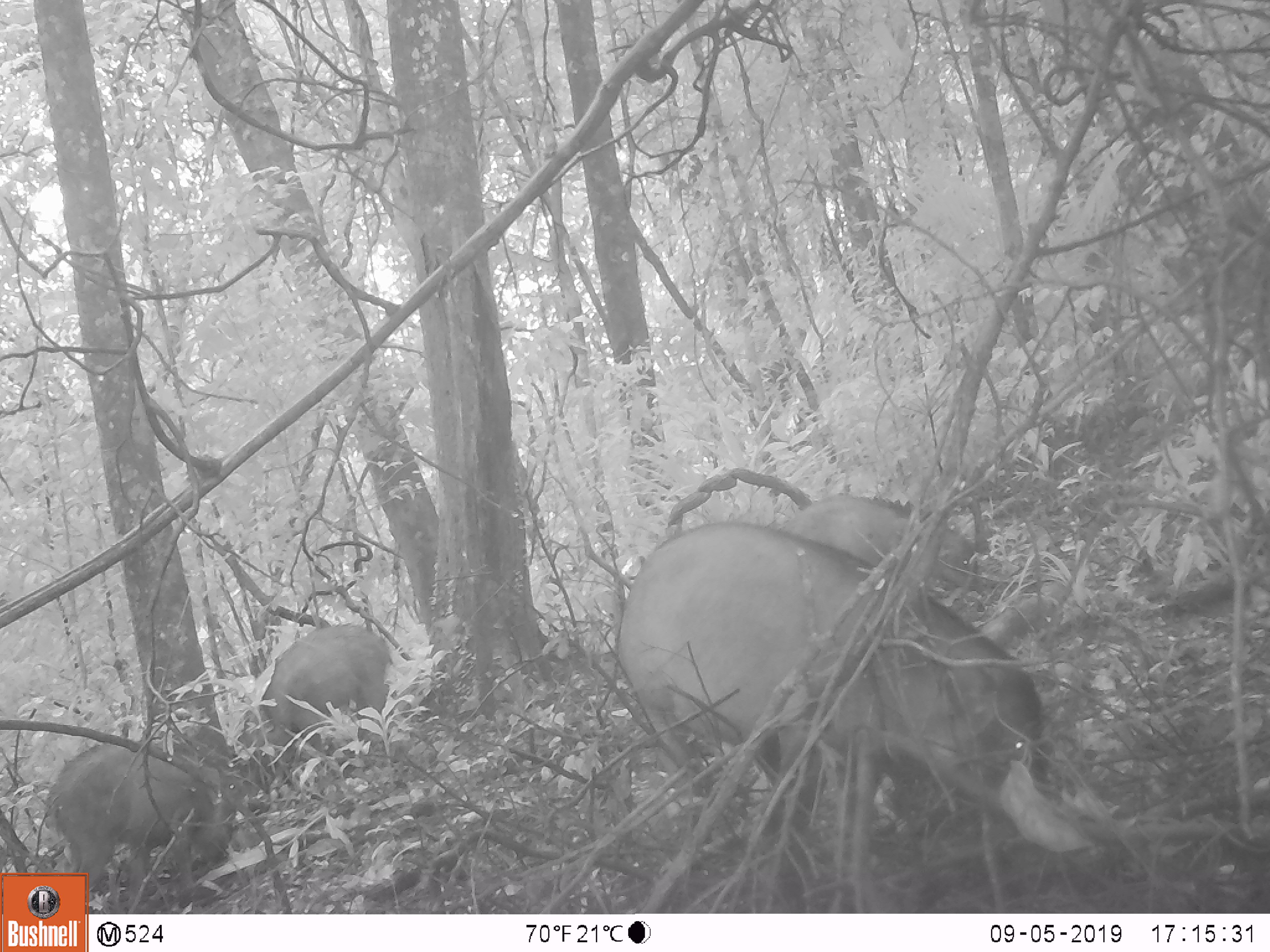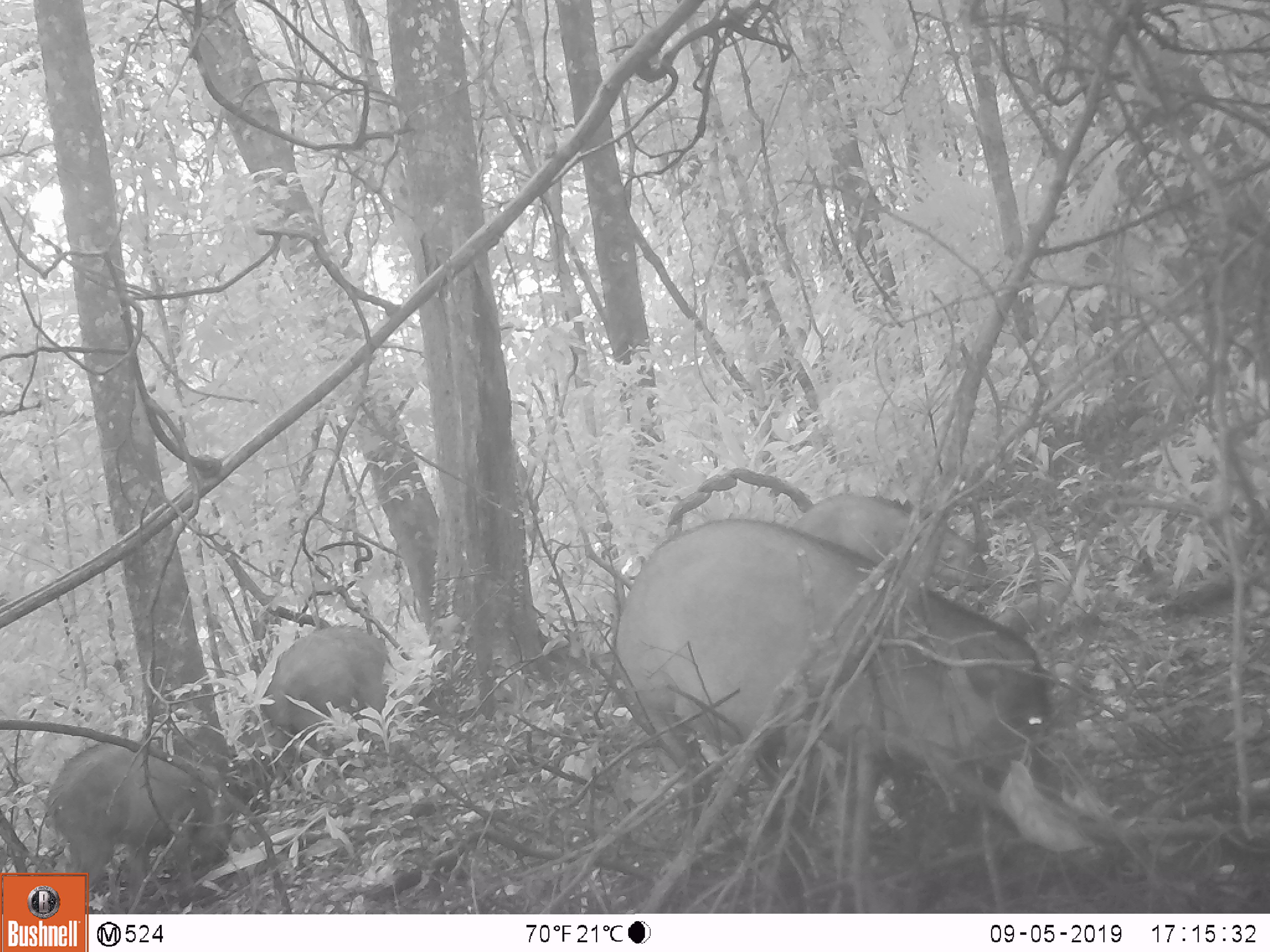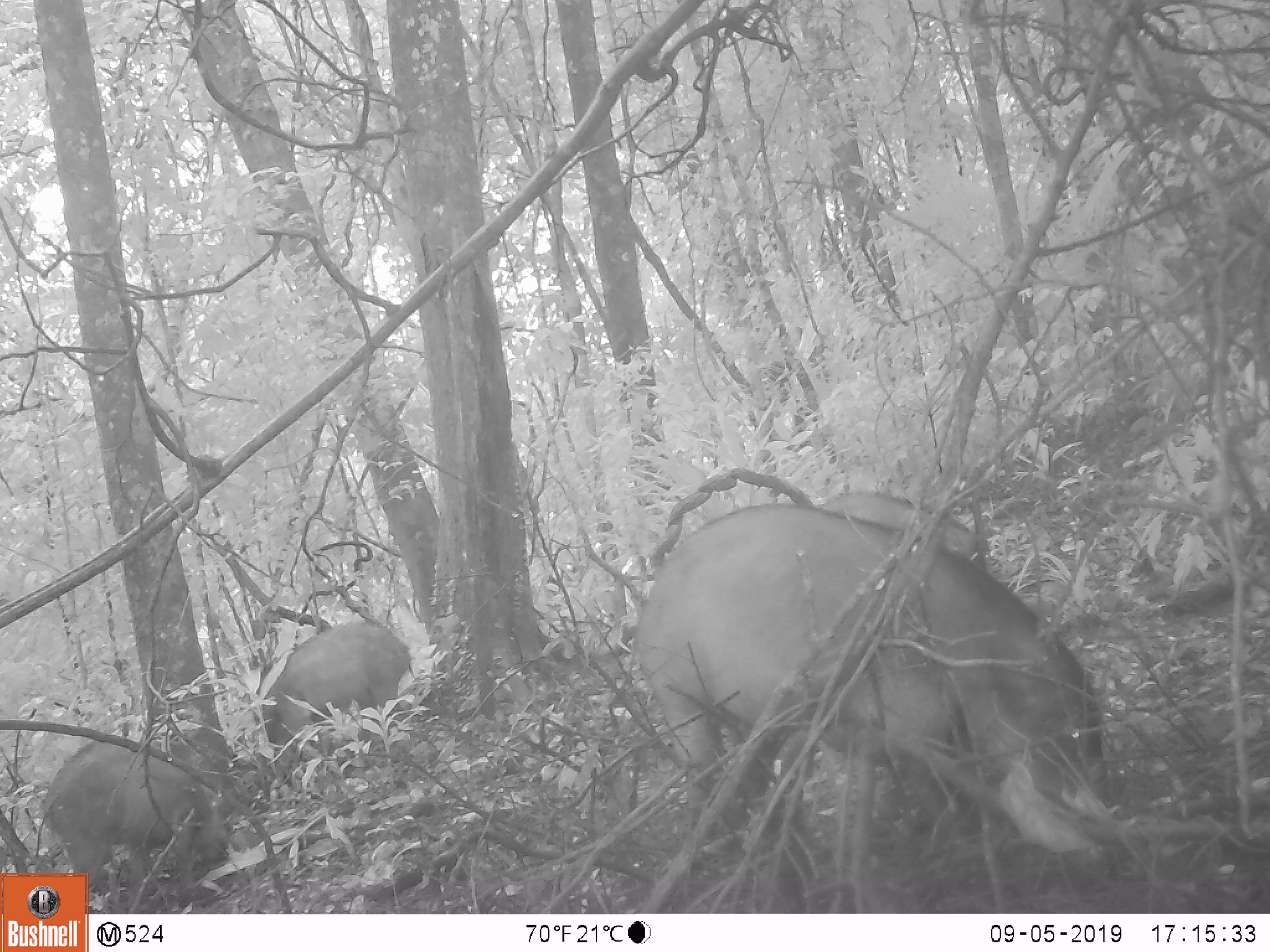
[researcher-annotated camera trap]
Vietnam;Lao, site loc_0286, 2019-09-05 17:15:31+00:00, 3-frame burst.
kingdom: Animalia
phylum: Chordata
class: Mammalia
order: Artiodactyla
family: Suidae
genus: Sus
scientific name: Sus scrofa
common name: eurasian wild pig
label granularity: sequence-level